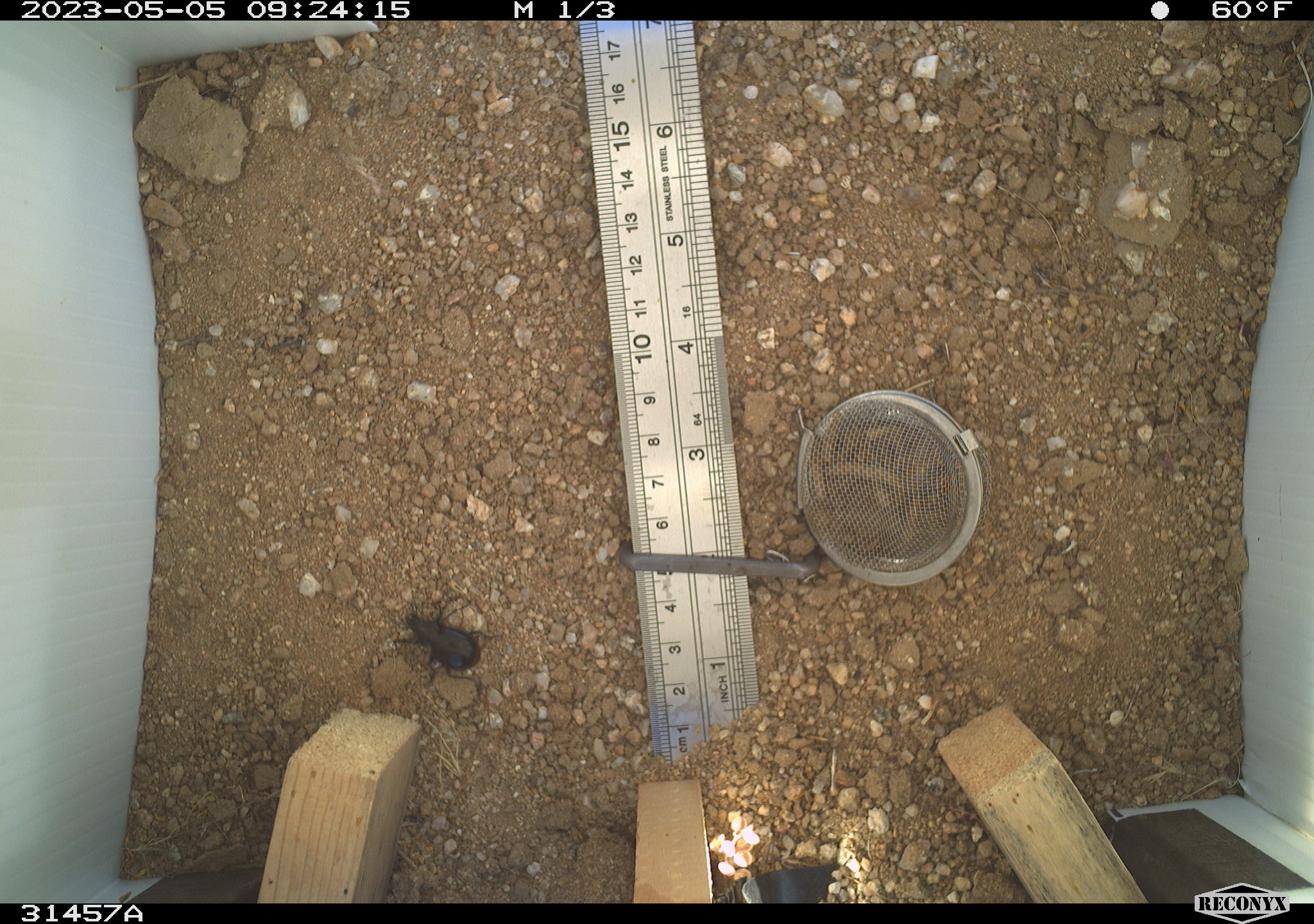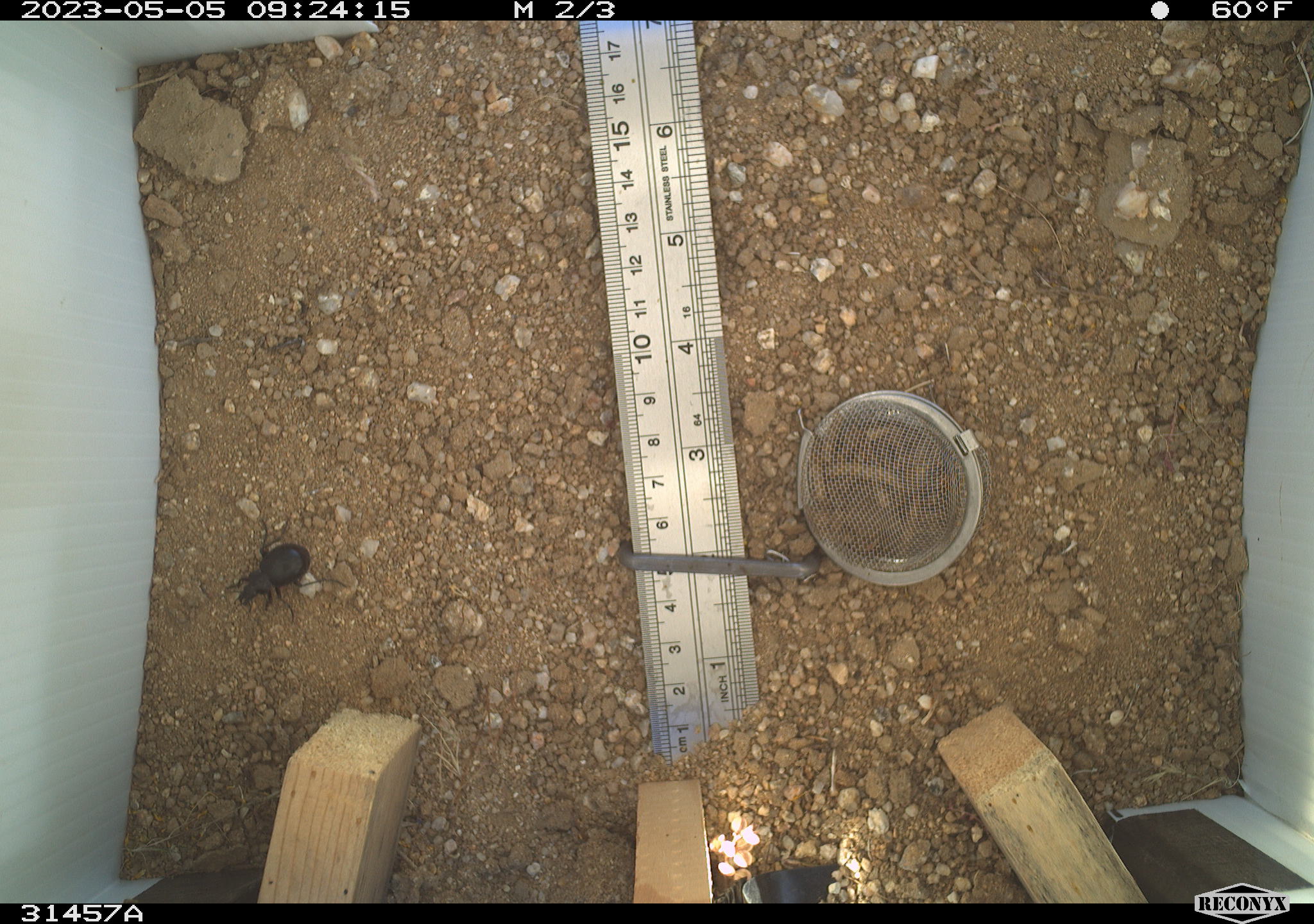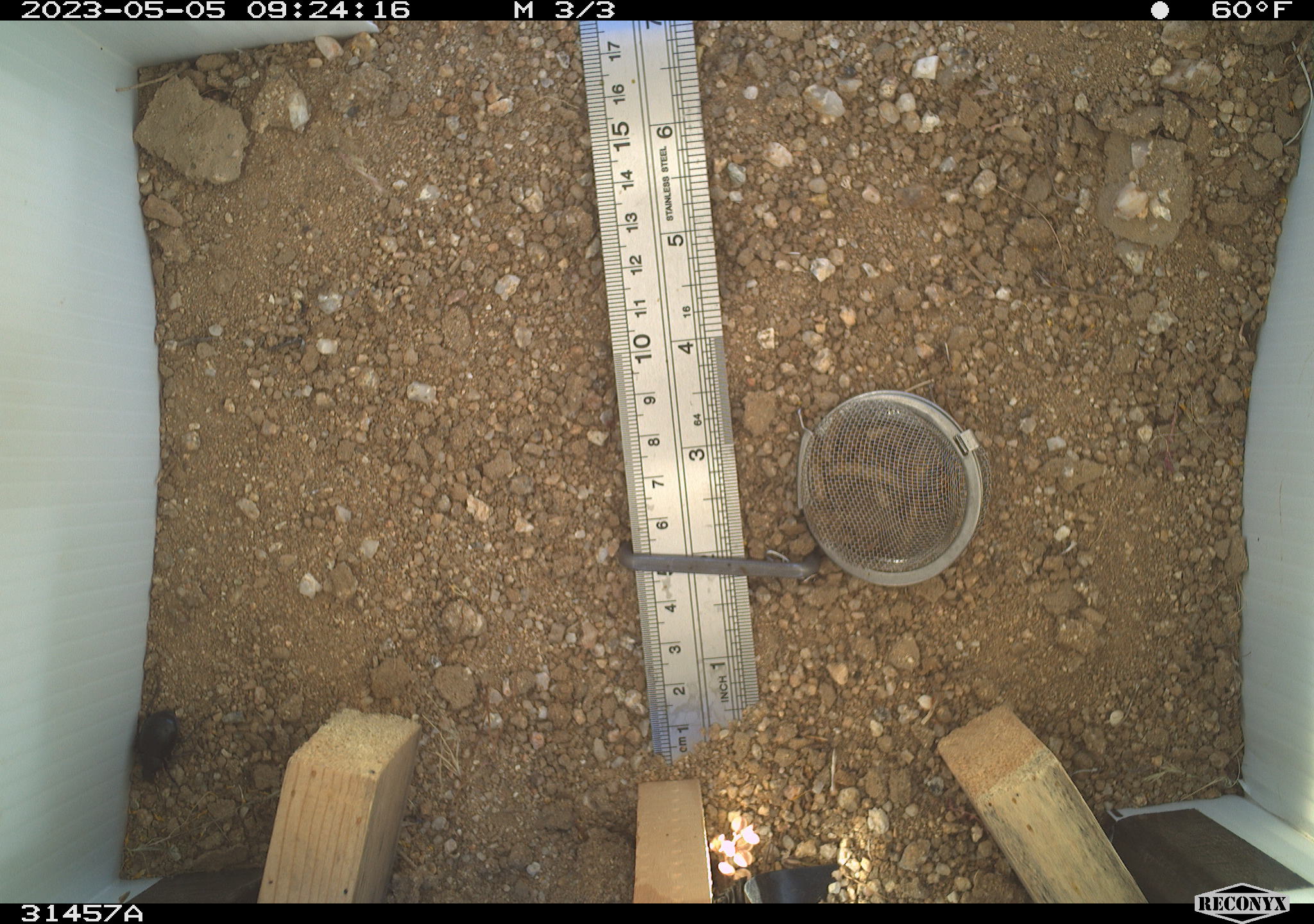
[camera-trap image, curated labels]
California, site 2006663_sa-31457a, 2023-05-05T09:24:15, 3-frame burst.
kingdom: Animalia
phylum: Arthropoda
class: Insecta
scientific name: Insecta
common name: insect